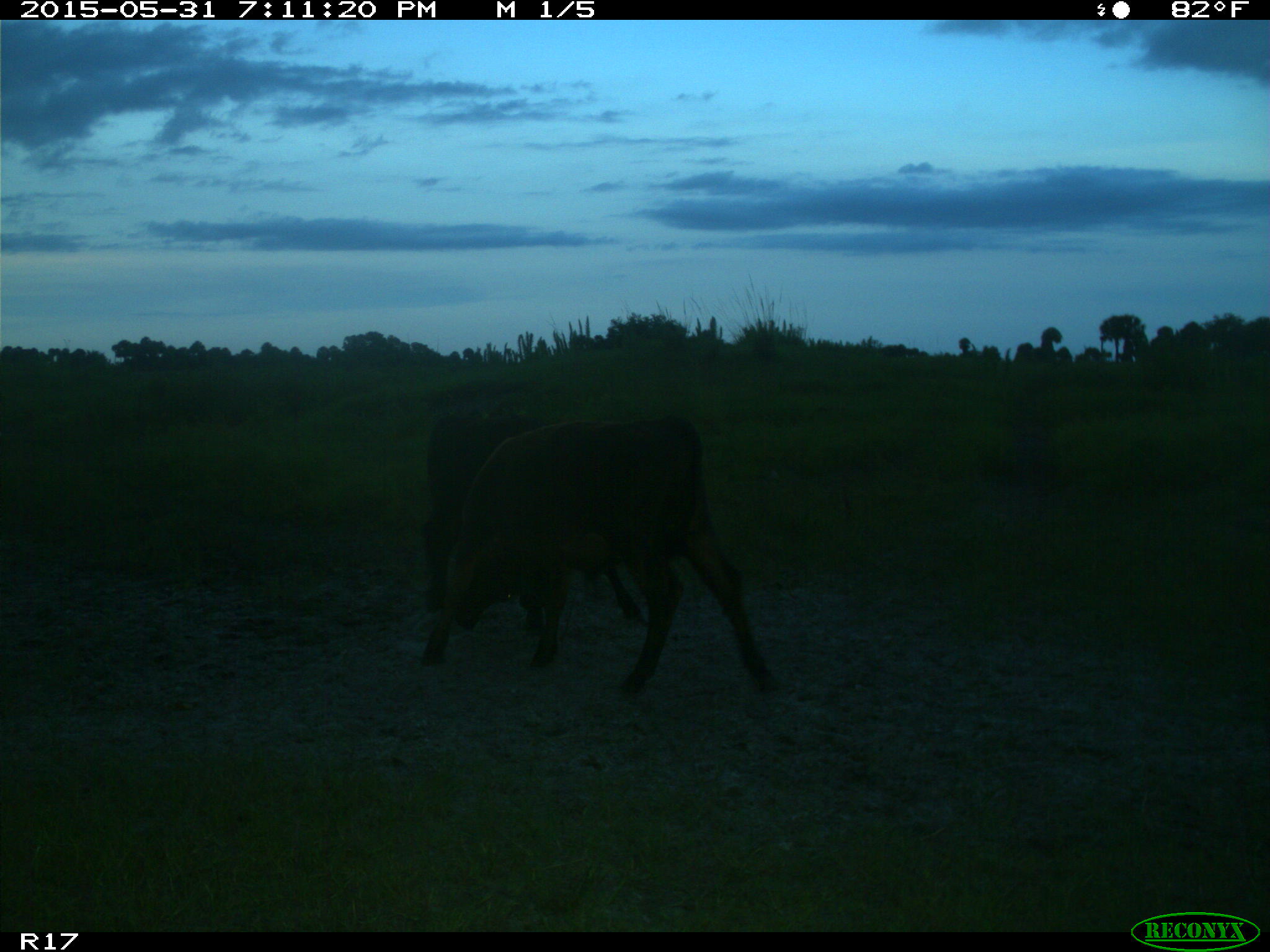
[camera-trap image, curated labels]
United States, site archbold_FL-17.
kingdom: Animalia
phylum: Chordata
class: Mammalia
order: Artiodactyla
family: Bovidae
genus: Bos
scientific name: Bos taurus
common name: domestic cow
Bos taurus (domestic cow).